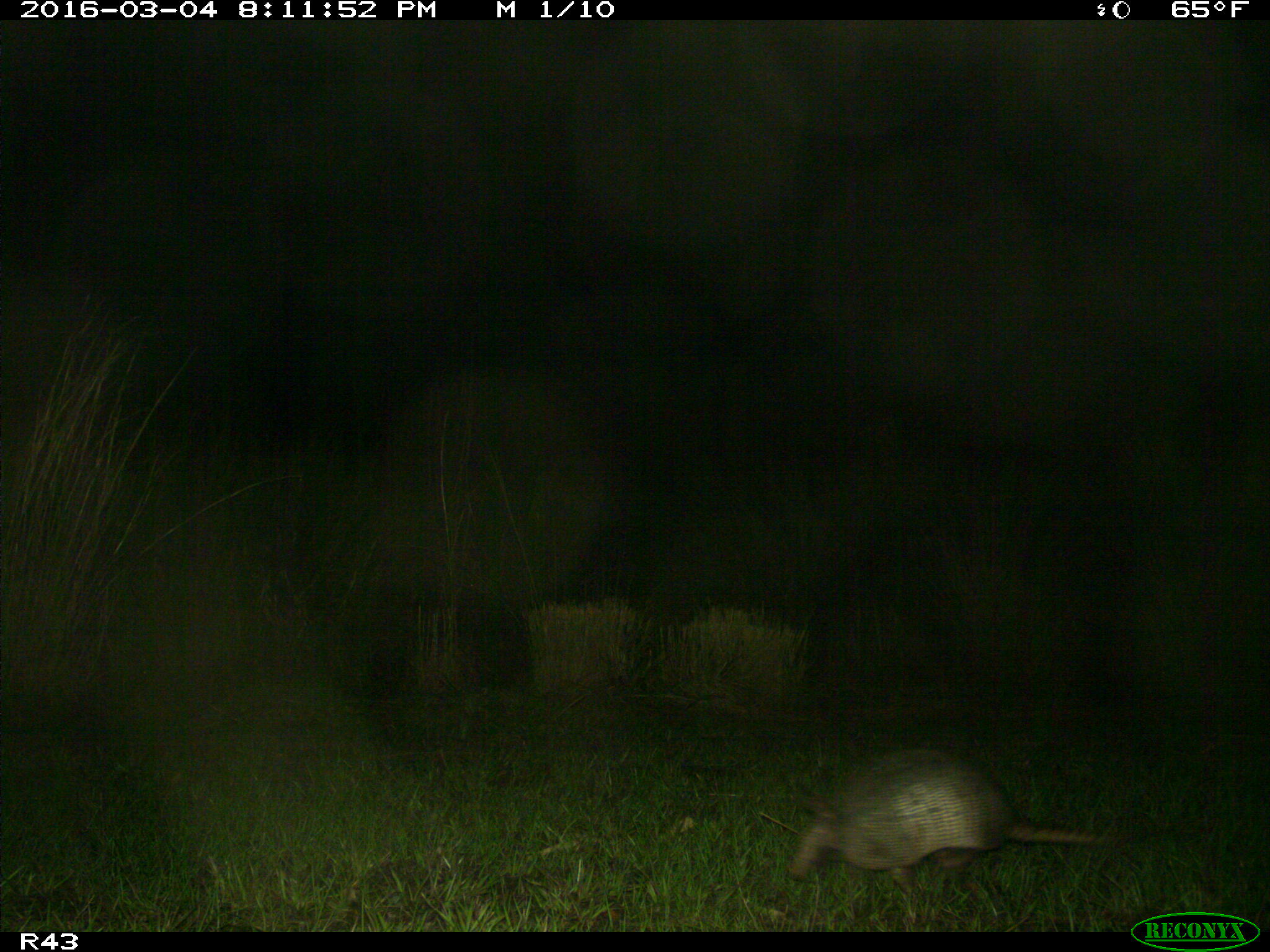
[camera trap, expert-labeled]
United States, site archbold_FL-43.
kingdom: Animalia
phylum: Chordata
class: Mammalia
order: Cingulata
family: Dasypodidae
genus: Dasypus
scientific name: Dasypus novemcinctus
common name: nine-banded armadillo